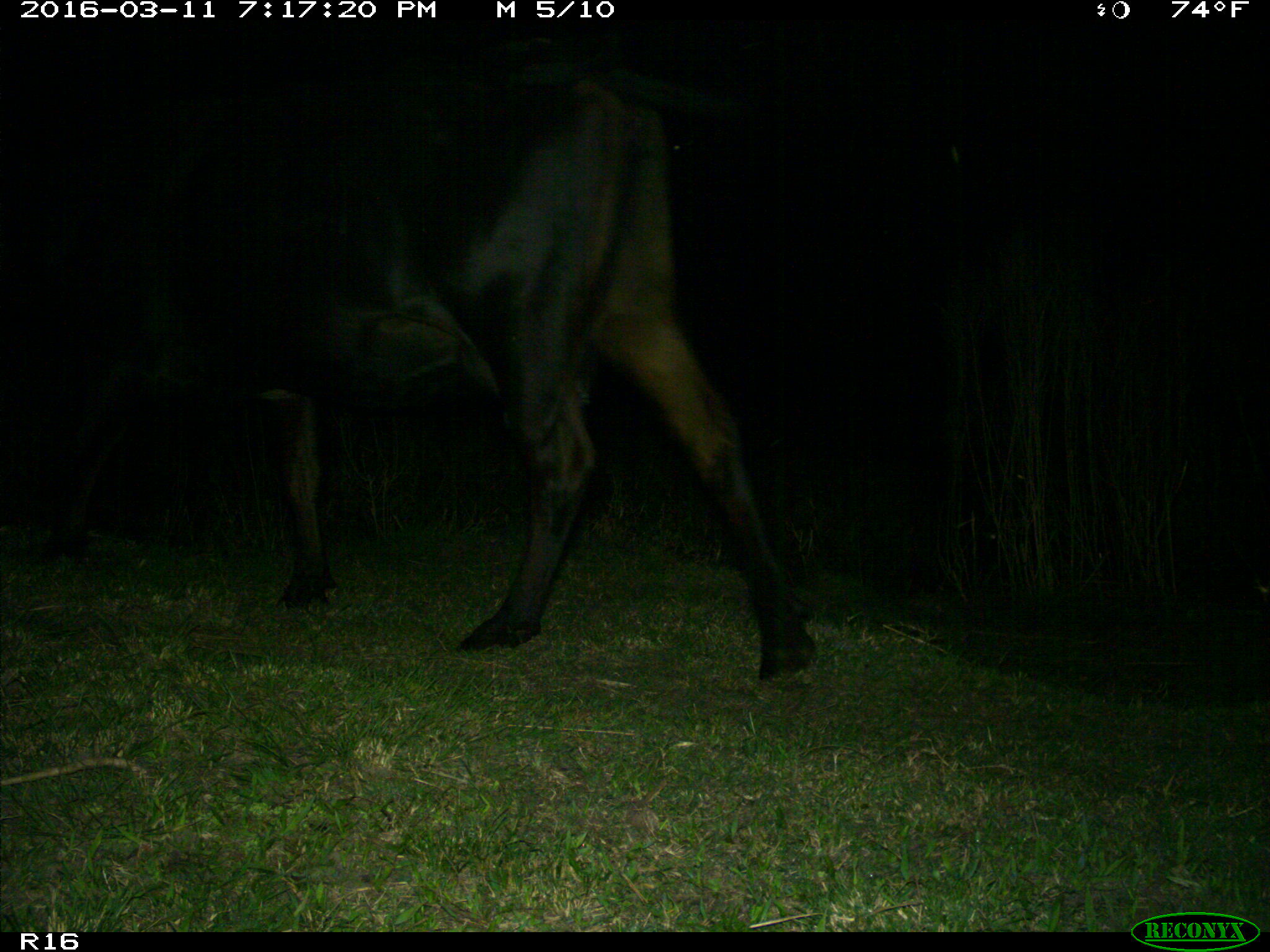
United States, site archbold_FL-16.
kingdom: Animalia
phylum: Chordata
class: Mammalia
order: Artiodactyla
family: Bovidae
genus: Bos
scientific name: Bos taurus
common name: domestic cow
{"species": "Bos taurus (domestic cow)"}